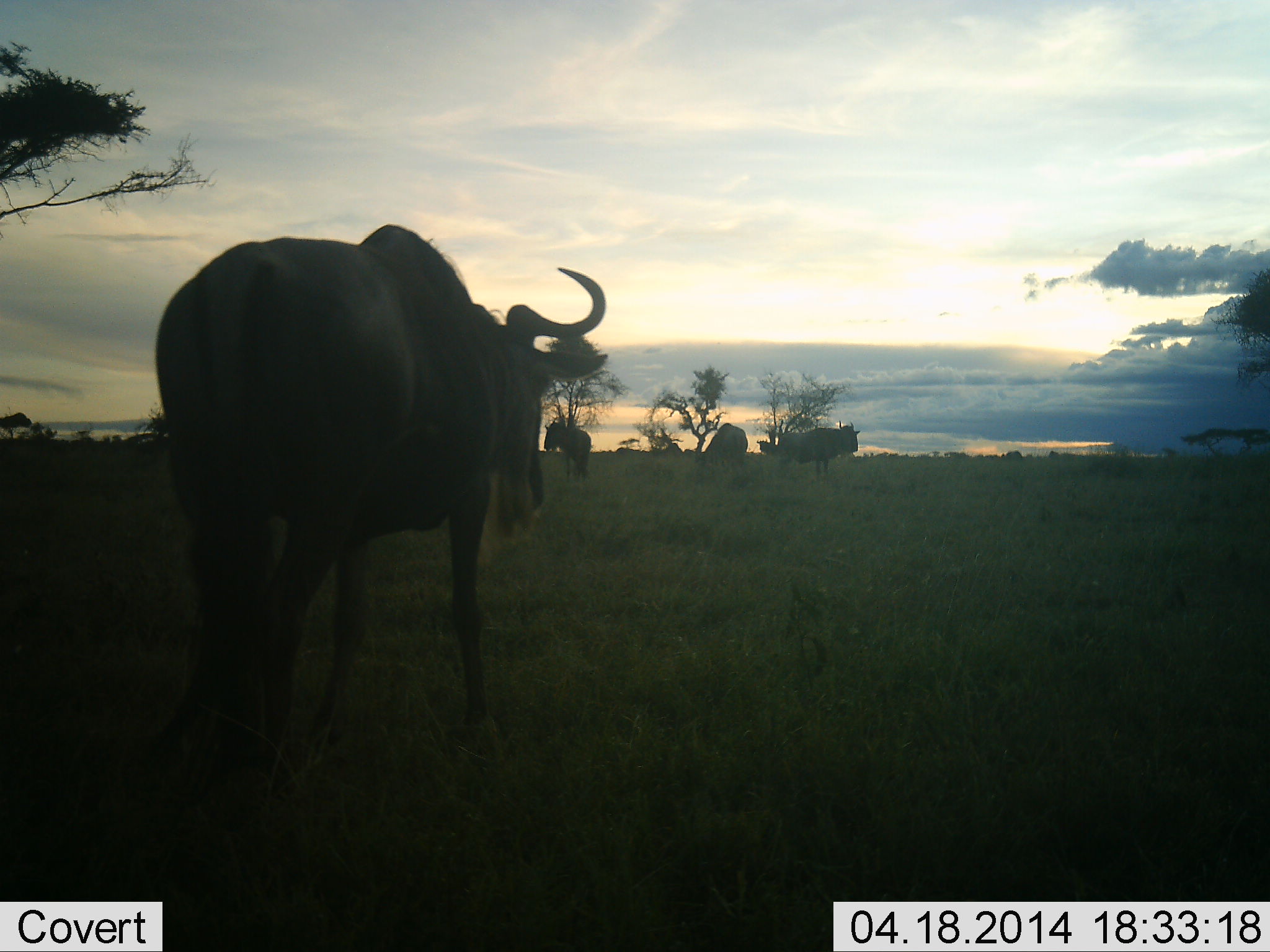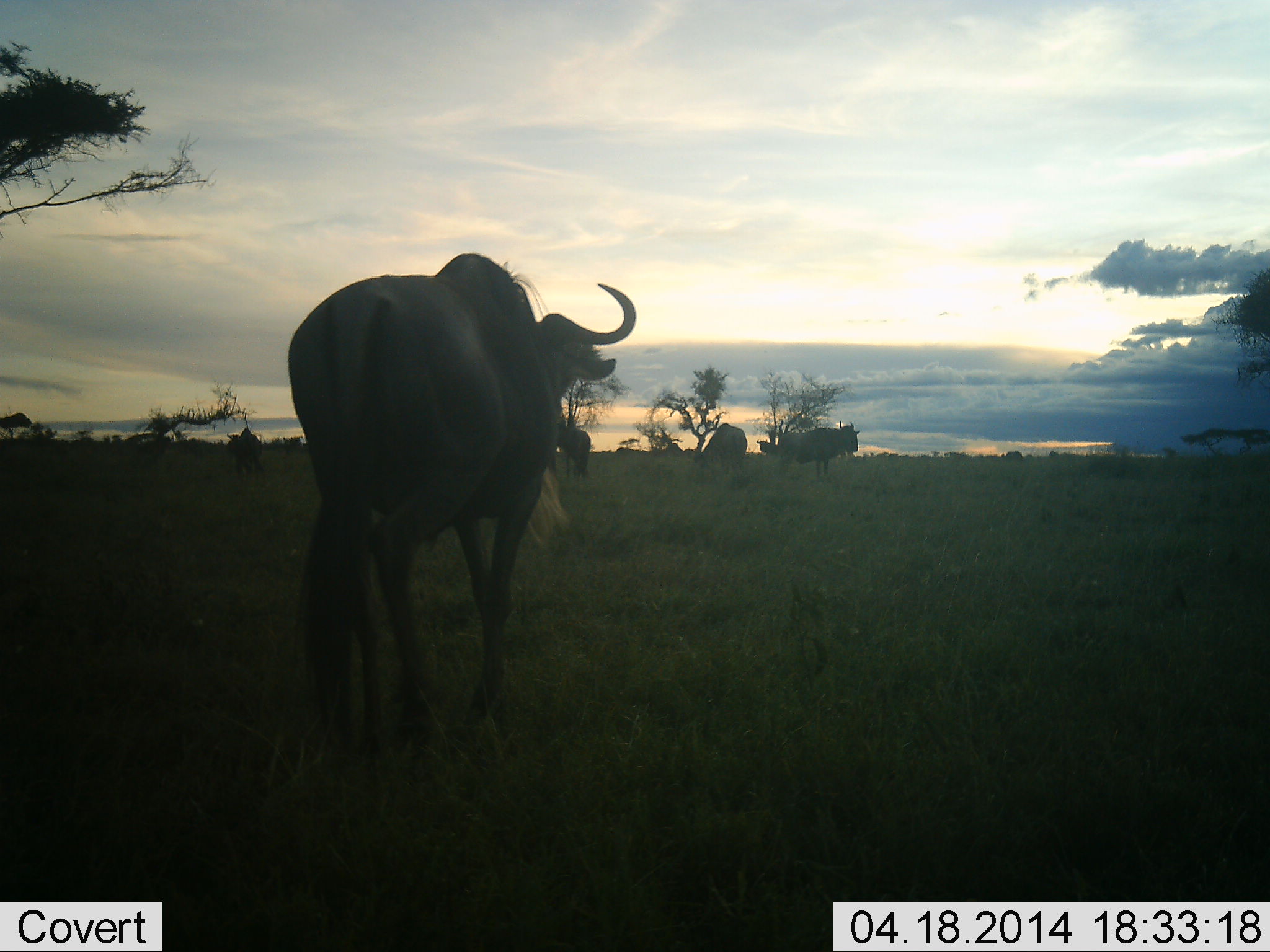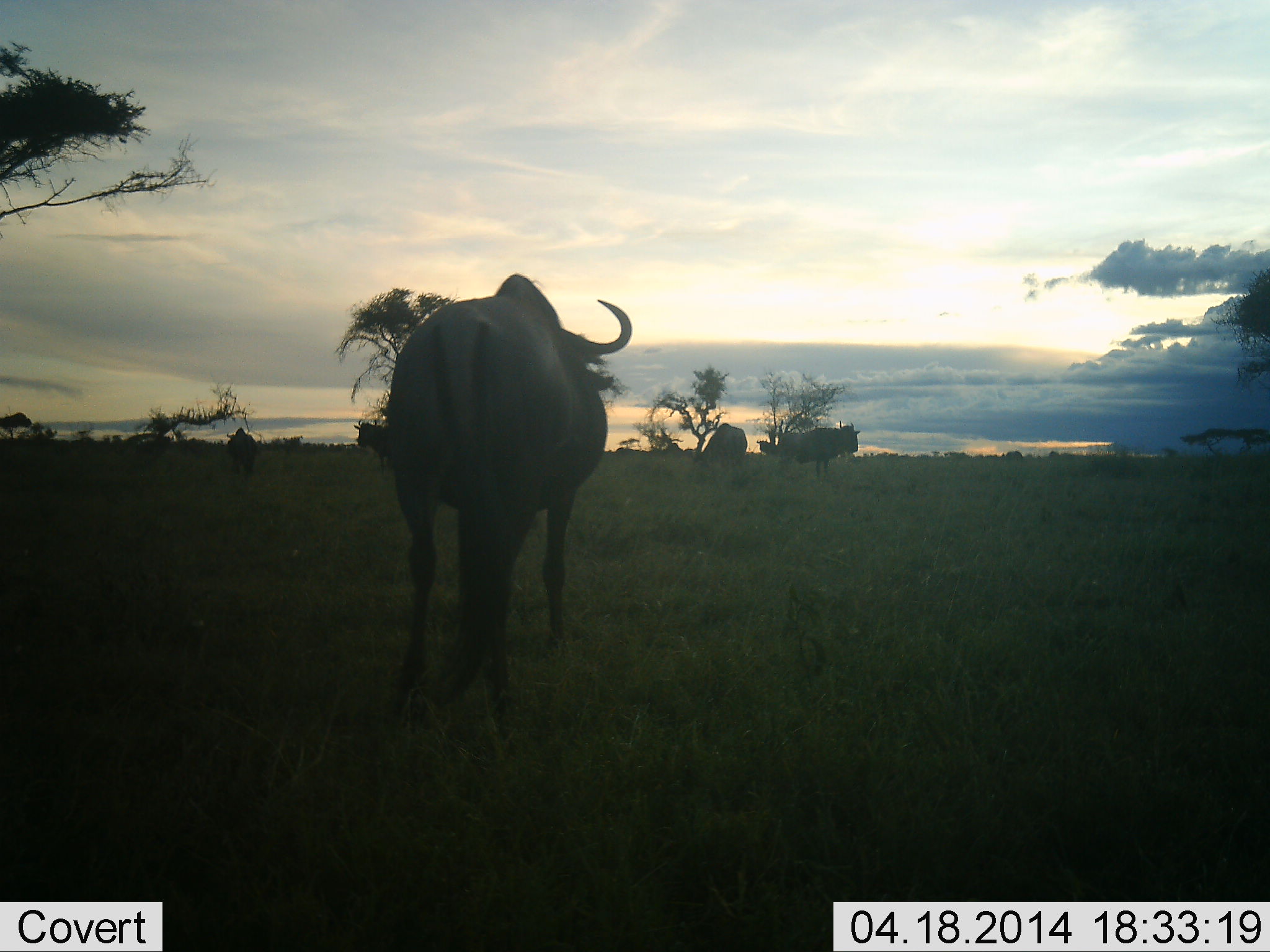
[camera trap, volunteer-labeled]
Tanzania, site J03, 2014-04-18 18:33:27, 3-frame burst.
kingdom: Animalia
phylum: Chordata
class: Mammalia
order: Artiodactyla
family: Bovidae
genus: Connochaetes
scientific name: Connochaetes taurinus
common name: blue wildebeest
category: wildebeest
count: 5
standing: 90%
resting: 20%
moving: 50%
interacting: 10%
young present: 0%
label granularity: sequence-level